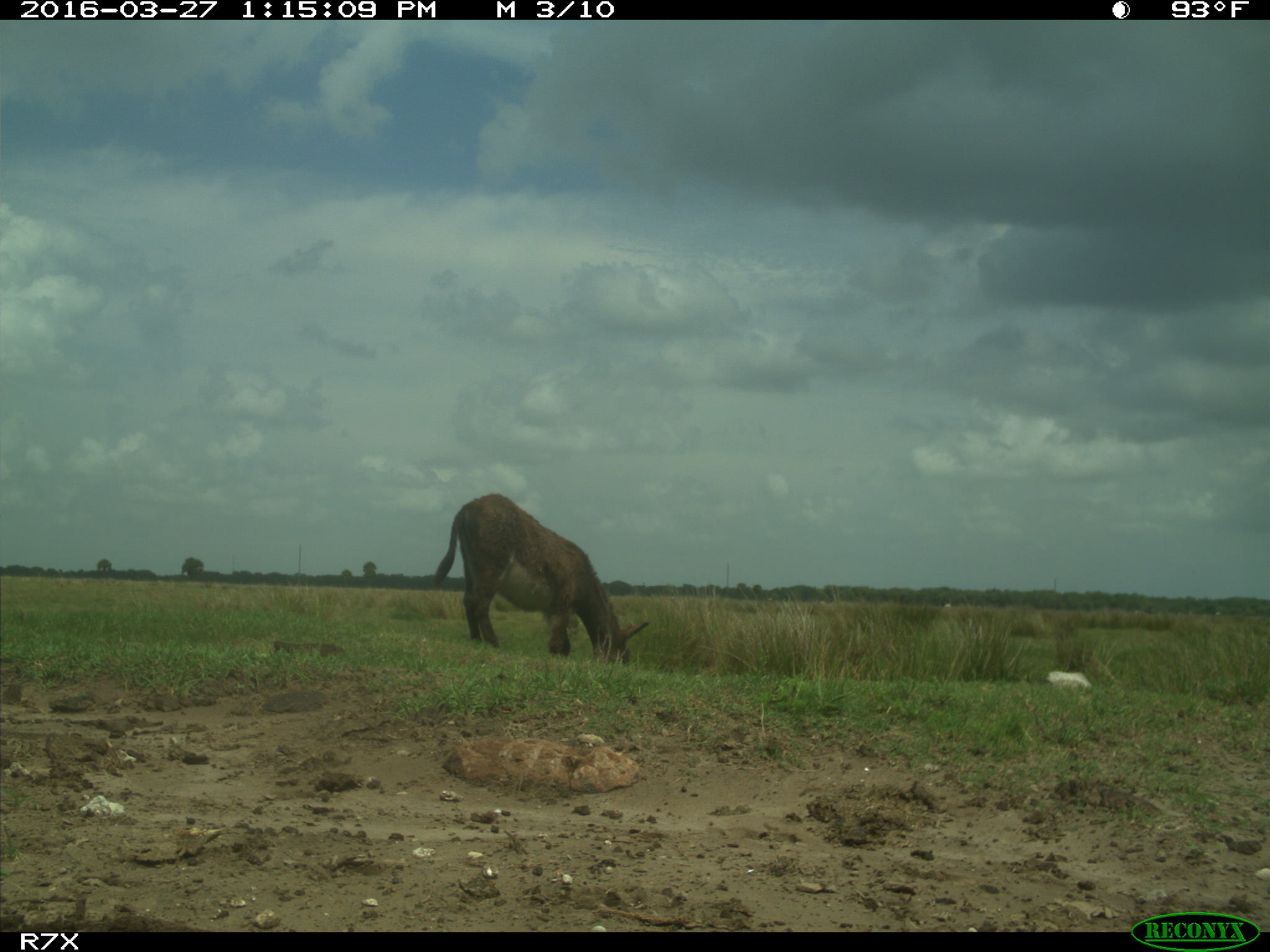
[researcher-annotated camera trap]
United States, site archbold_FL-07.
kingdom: Animalia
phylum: Chordata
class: Mammalia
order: Artiodactyla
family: Bovidae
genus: Bos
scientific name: Bos taurus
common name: domestic cow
Bos taurus (domestic cow).